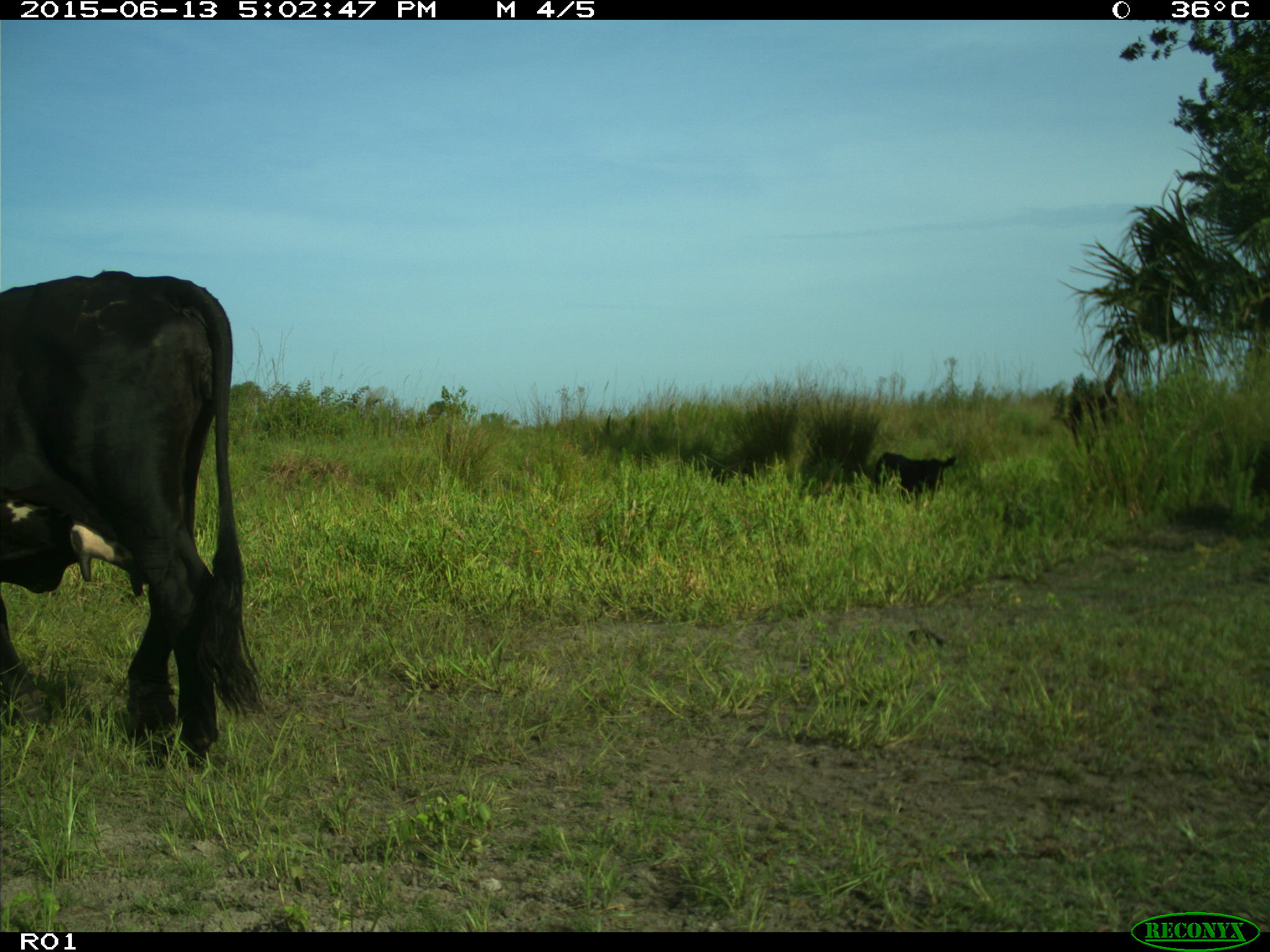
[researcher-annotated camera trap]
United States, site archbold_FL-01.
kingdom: Animalia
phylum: Chordata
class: Mammalia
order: Artiodactyla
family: Bovidae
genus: Bos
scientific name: Bos taurus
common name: domestic cow